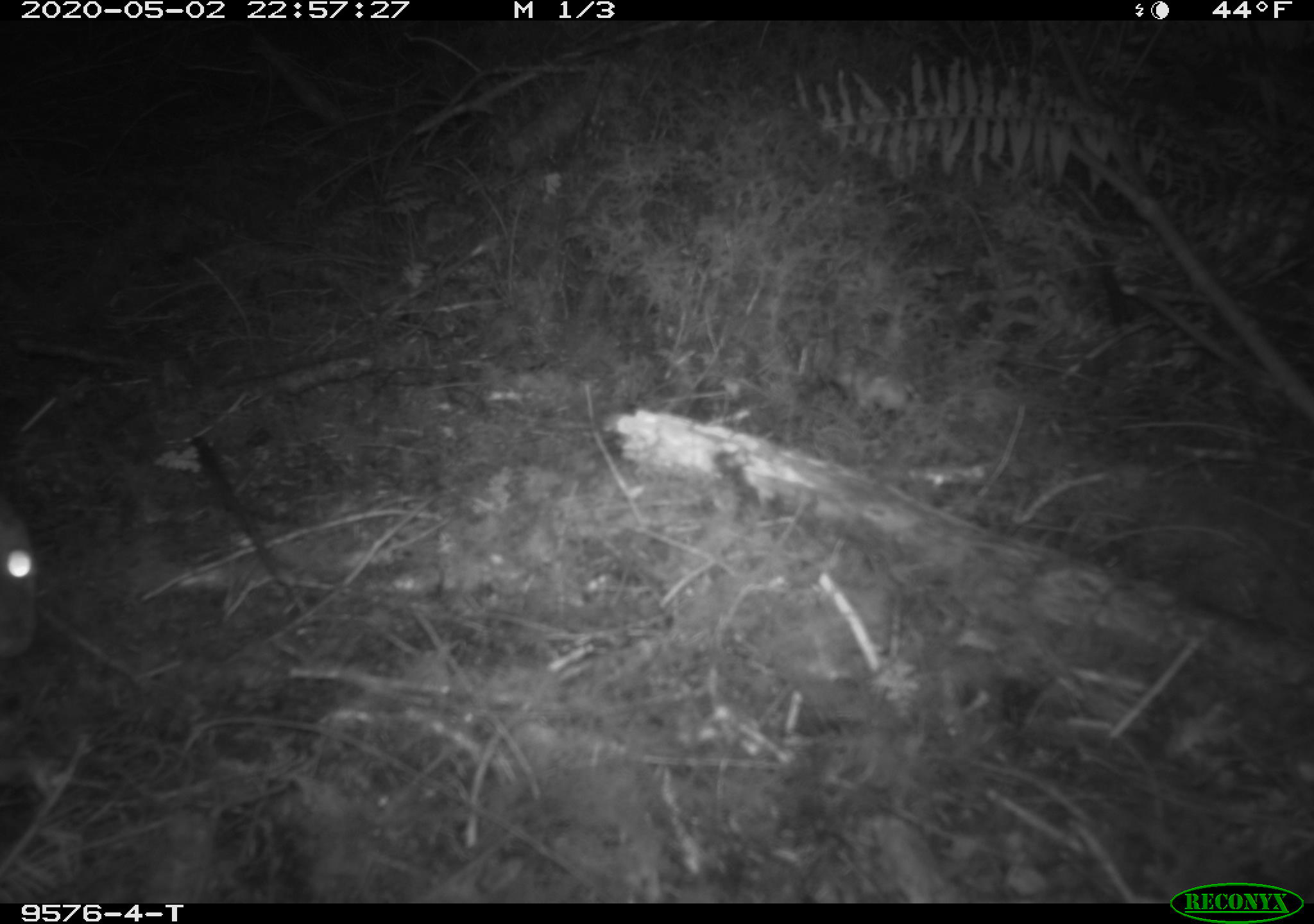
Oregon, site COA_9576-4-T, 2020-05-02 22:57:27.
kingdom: Animalia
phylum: Chordata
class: Mammalia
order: Lagomorpha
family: Leporidae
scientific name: Leporidae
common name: hares and rabbits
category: leporidae family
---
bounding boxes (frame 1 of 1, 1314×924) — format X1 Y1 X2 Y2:
leporidae family: 1 487 50 662